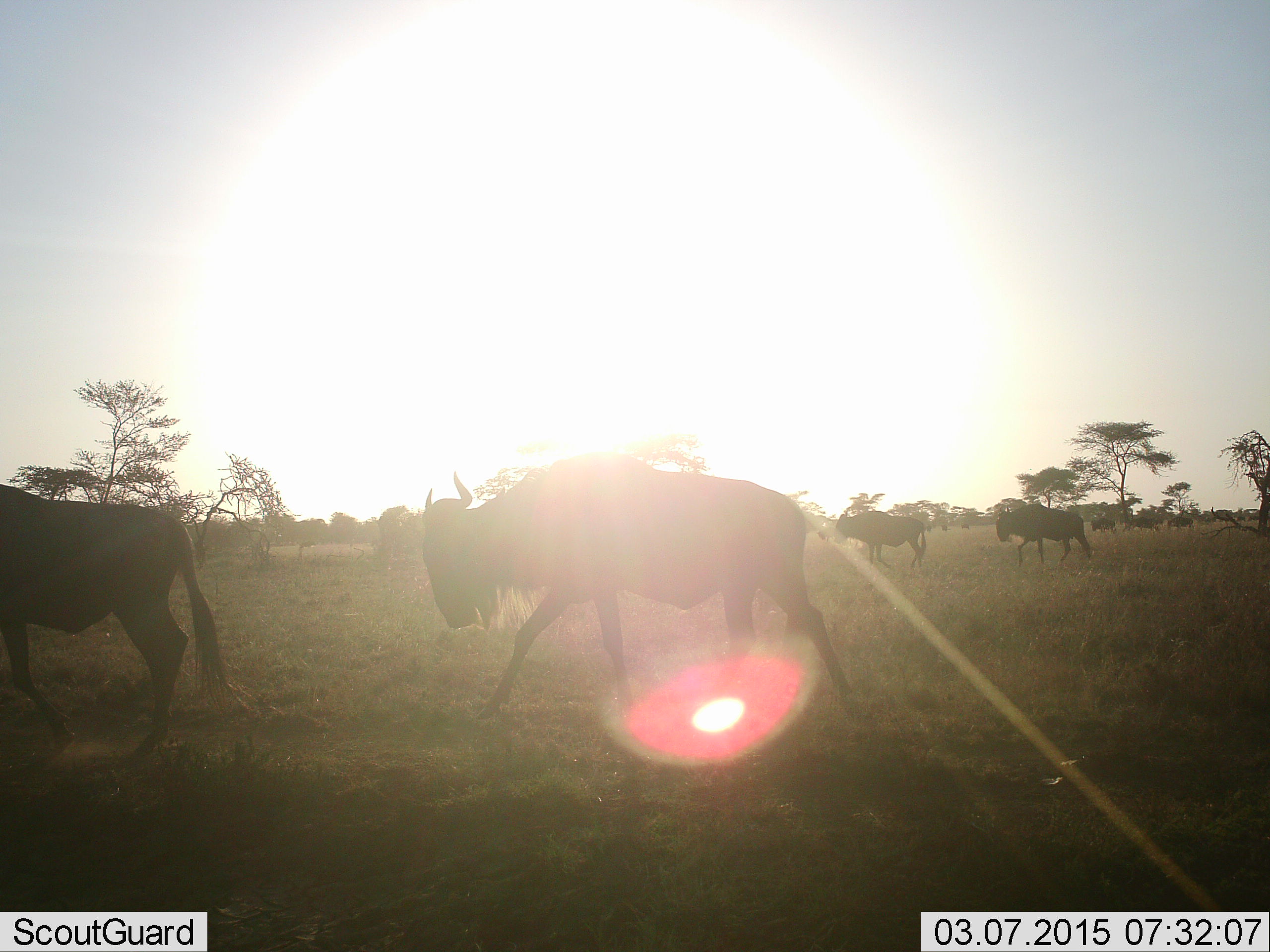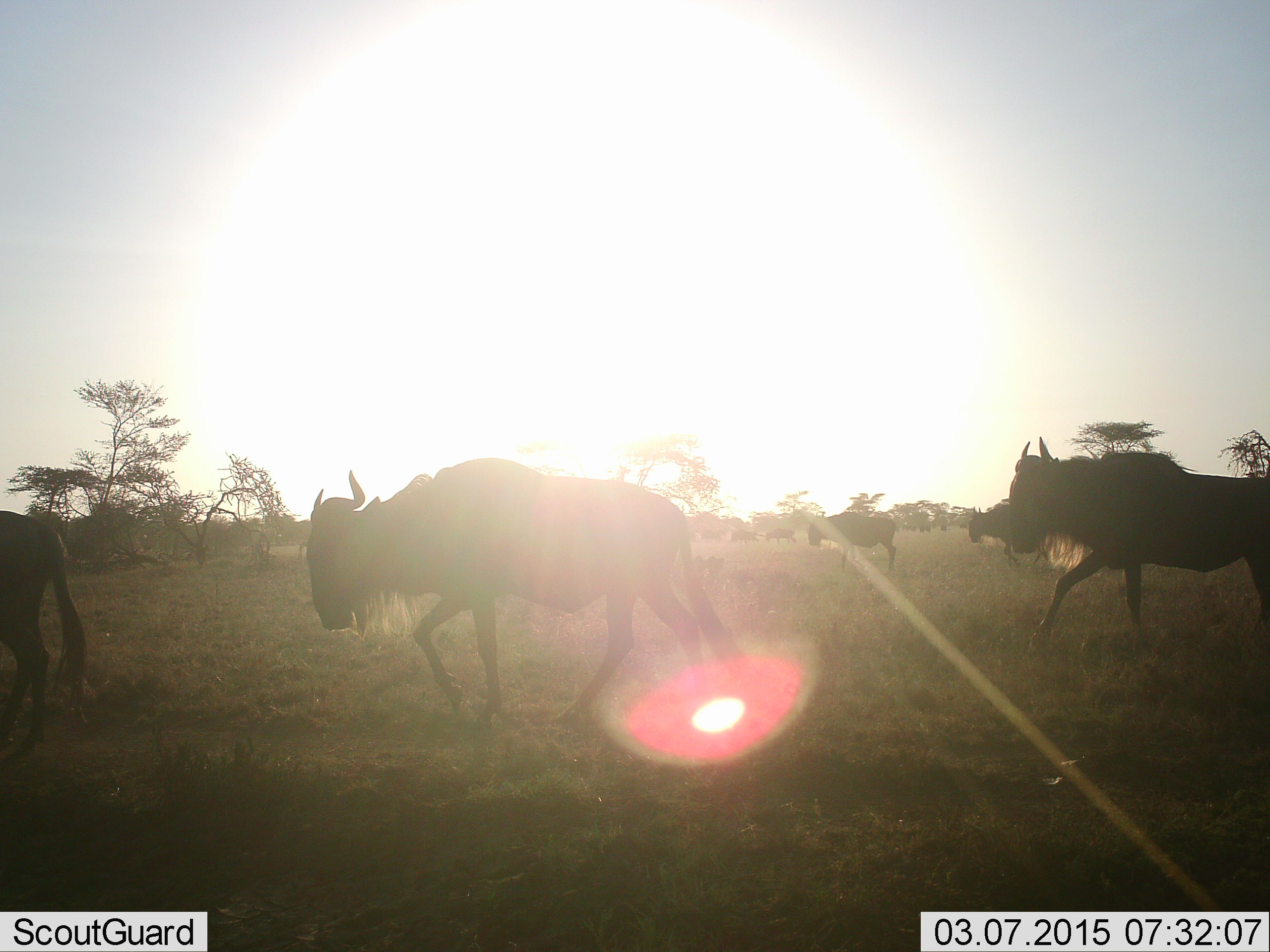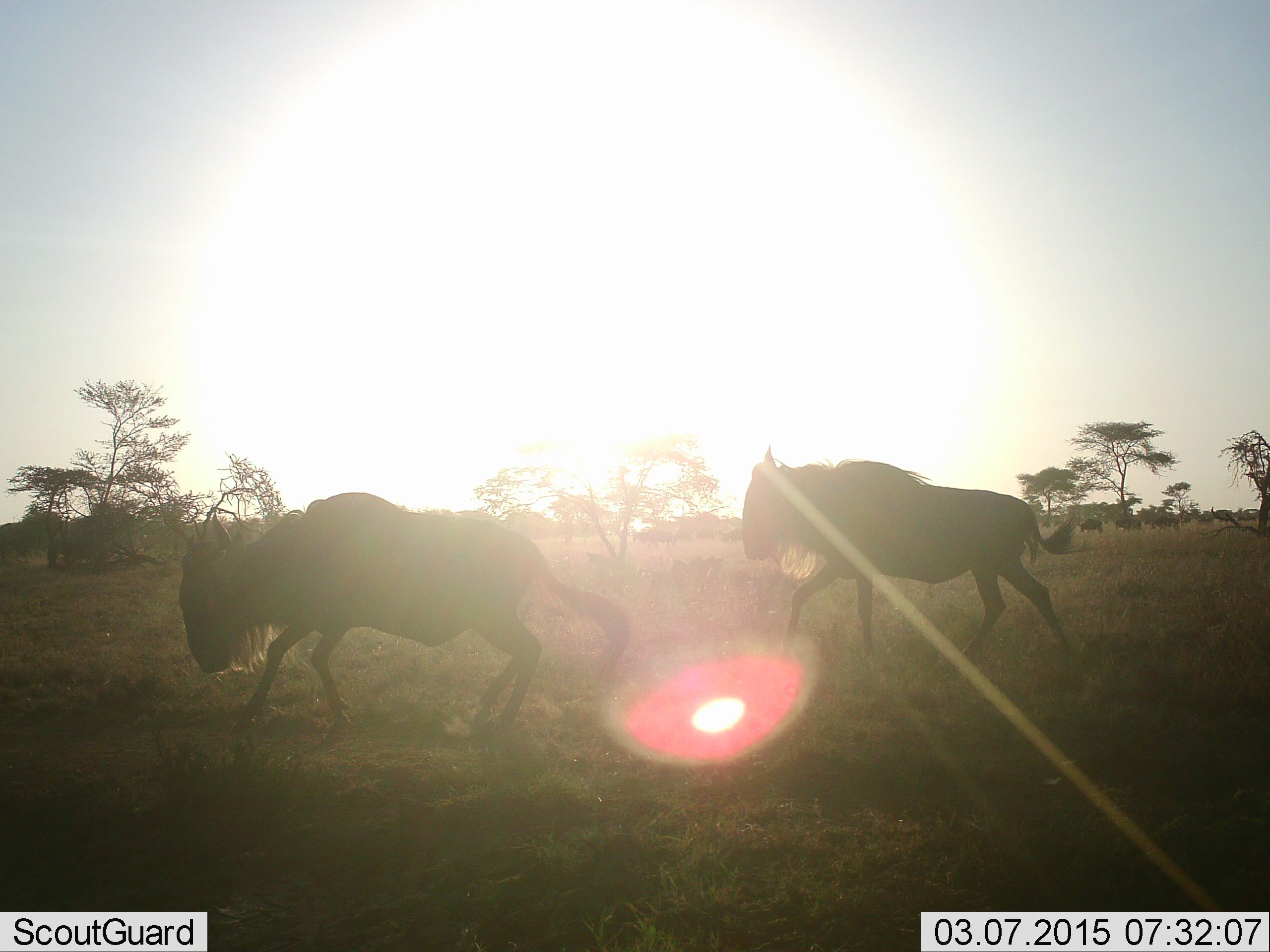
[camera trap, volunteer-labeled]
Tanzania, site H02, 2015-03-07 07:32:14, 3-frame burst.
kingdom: Animalia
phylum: Chordata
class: Mammalia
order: Artiodactyla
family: Bovidae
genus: Connochaetes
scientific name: Connochaetes taurinus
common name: blue wildebeest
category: wildebeest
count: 8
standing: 20%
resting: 0%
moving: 100%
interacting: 0%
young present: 0%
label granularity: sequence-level